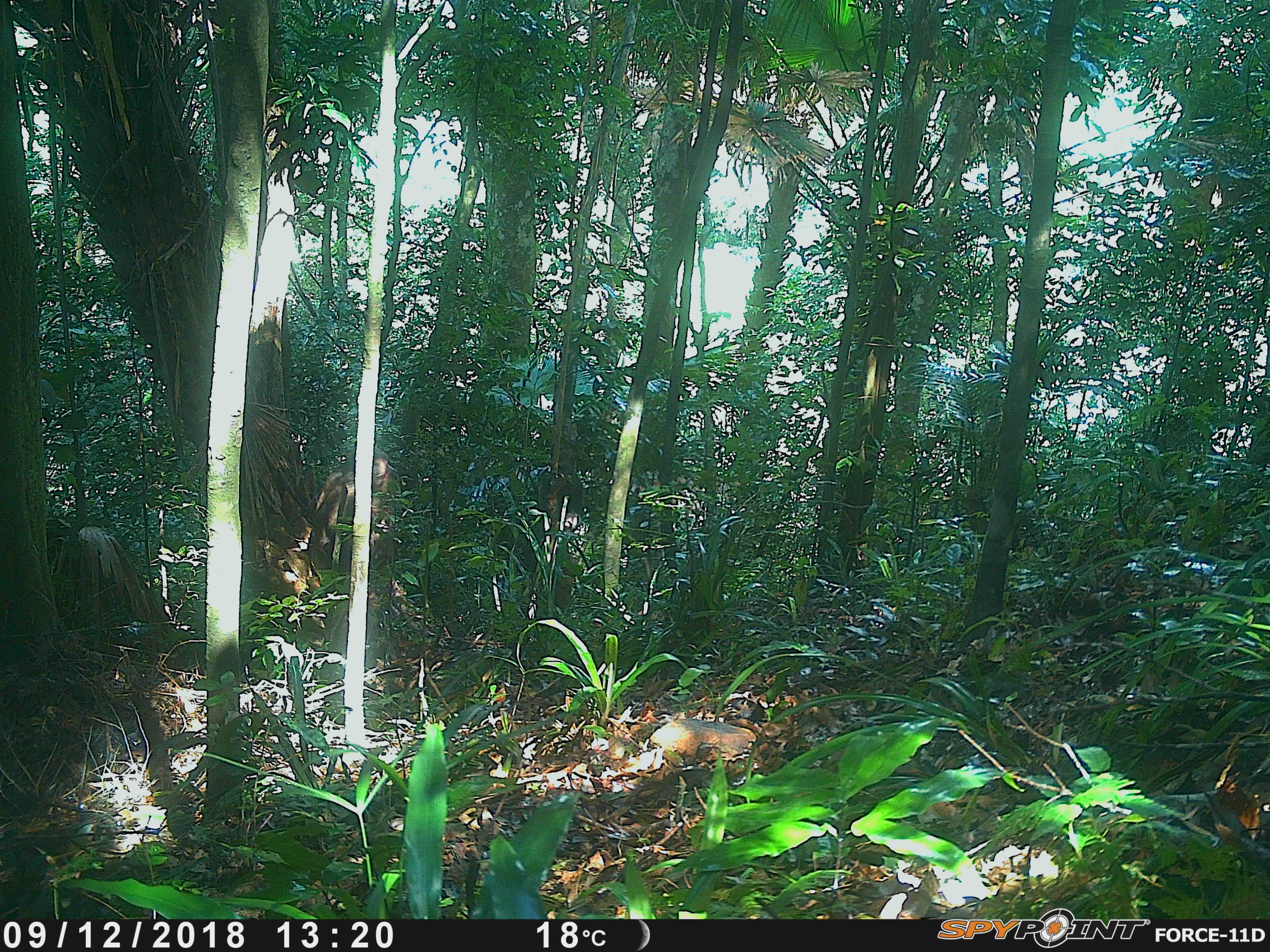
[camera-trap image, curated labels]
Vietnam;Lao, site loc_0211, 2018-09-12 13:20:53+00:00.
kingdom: Animalia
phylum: Chordata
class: Mammalia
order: Primates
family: Cercopithecidae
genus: Macaca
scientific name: Macaca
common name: macaque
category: unidentified macaque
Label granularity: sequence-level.